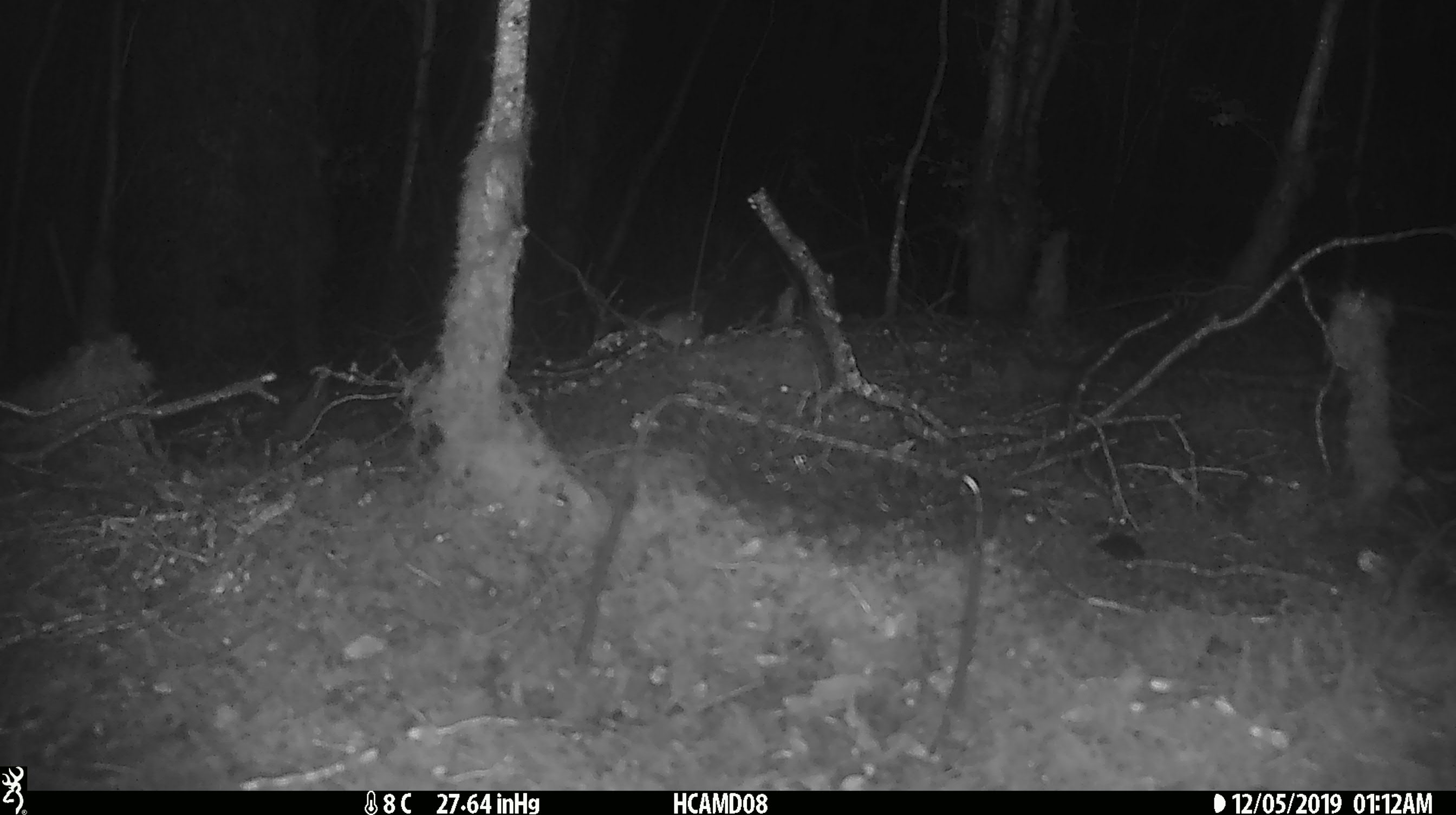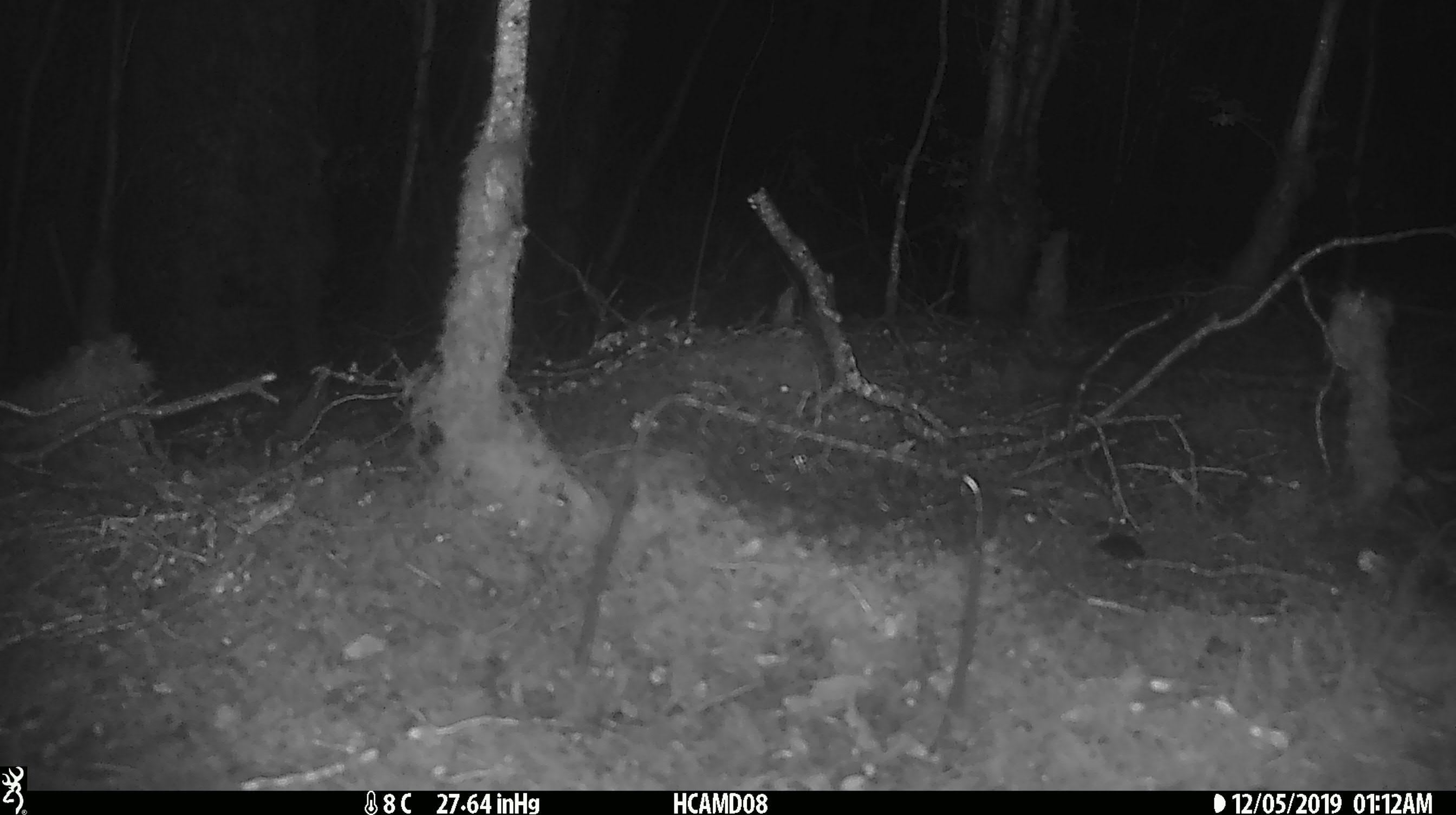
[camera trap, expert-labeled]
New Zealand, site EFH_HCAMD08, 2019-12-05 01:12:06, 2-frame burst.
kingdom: Animalia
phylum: Chordata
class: Mammalia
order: Rodentia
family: Muridae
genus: Mus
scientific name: Mus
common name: mouse